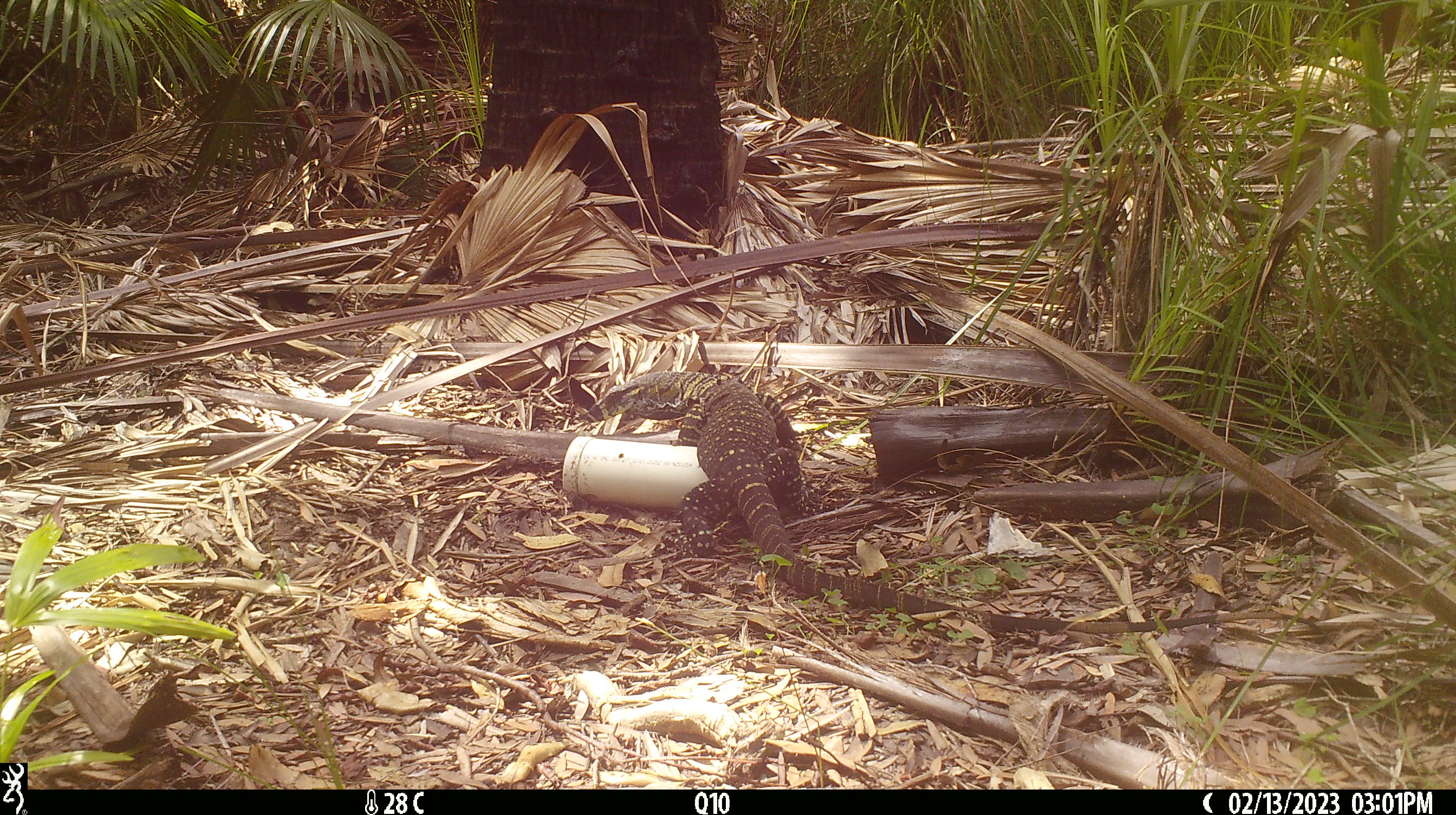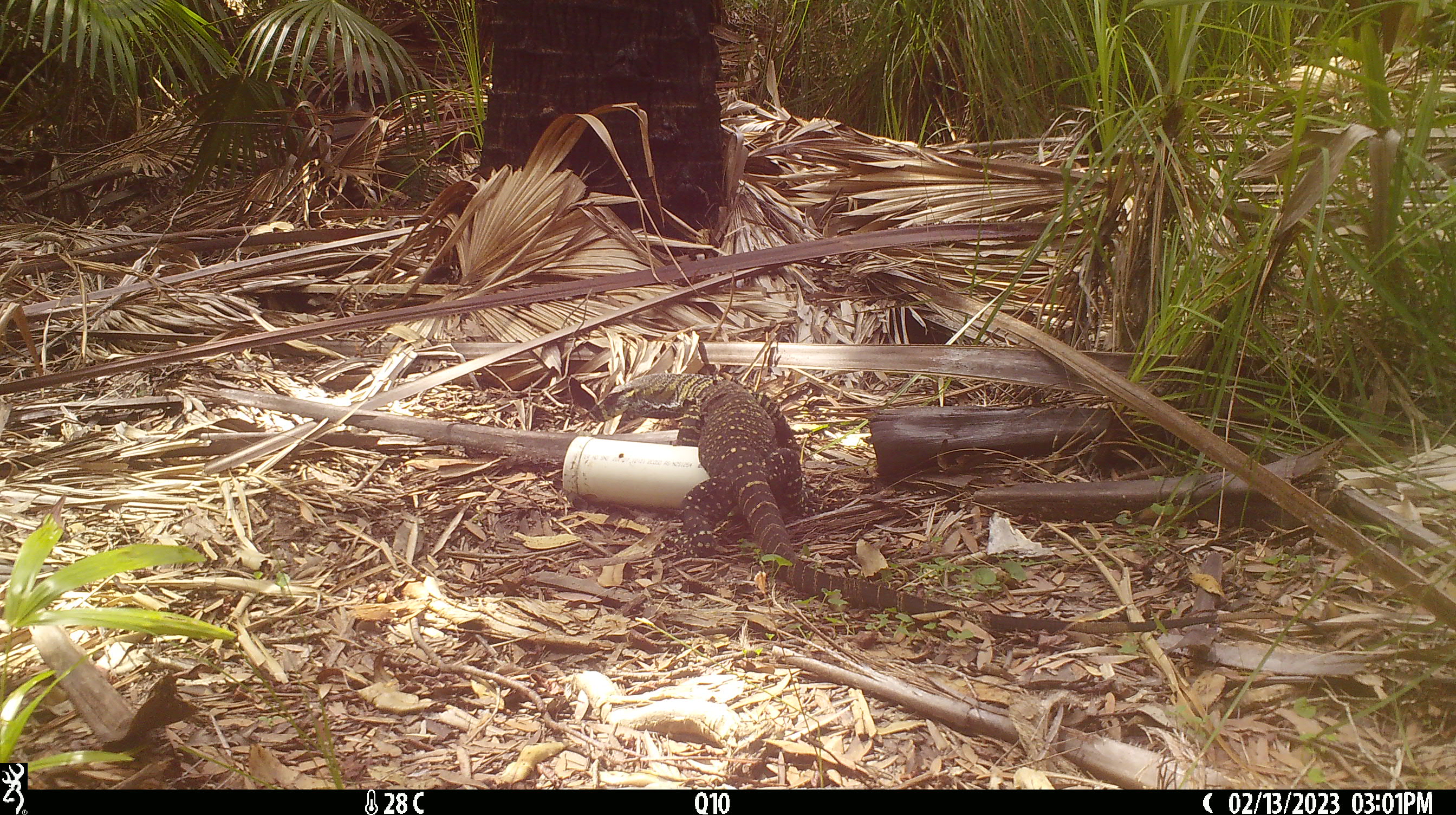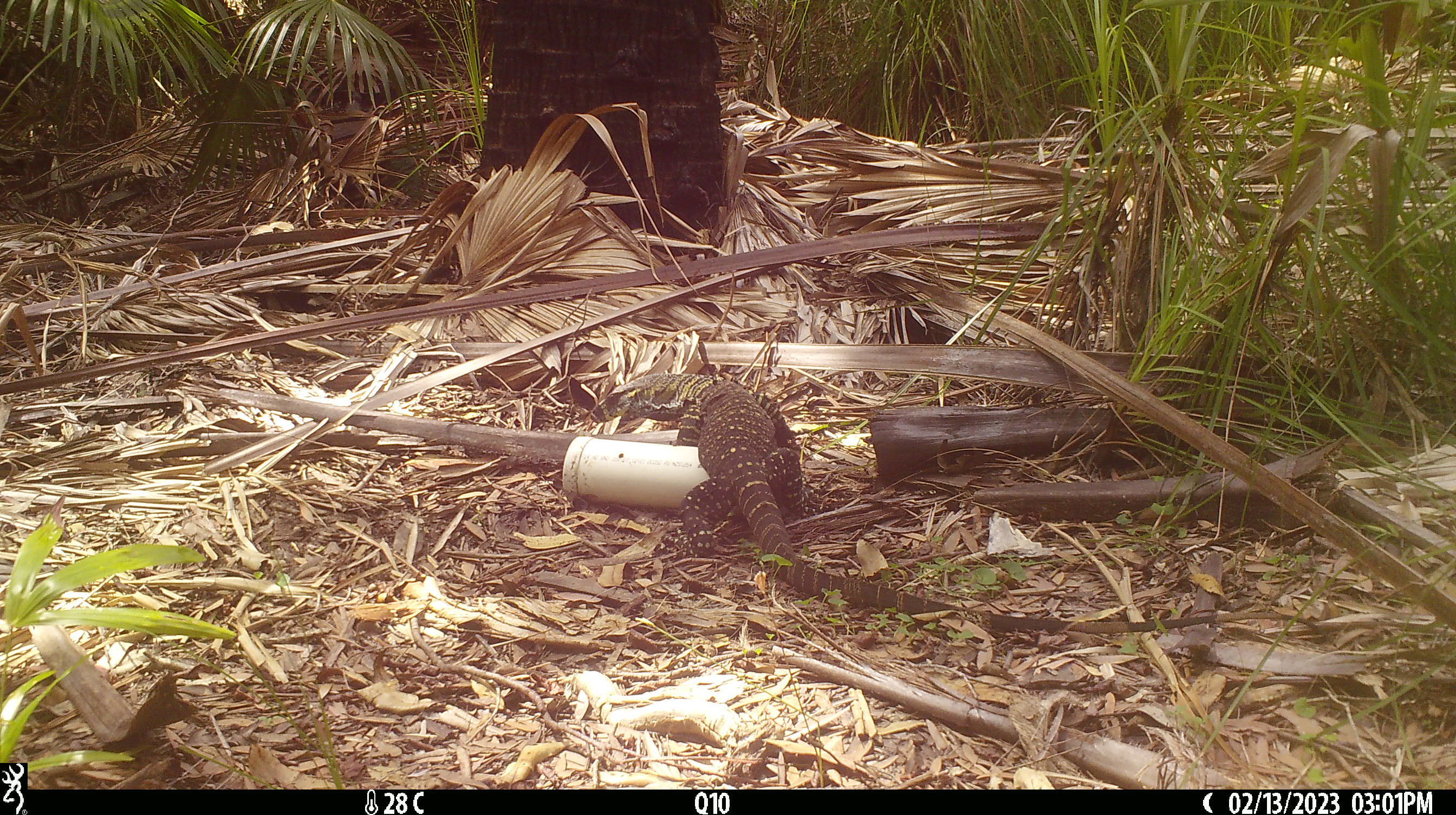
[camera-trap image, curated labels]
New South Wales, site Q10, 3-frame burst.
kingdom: Animalia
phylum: Chordata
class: Reptilia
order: Squamata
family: Varanidae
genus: Varanus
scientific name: Varanus varius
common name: lace monitor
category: goanna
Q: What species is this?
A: Goanna (lace monitor) (Varanus varius).